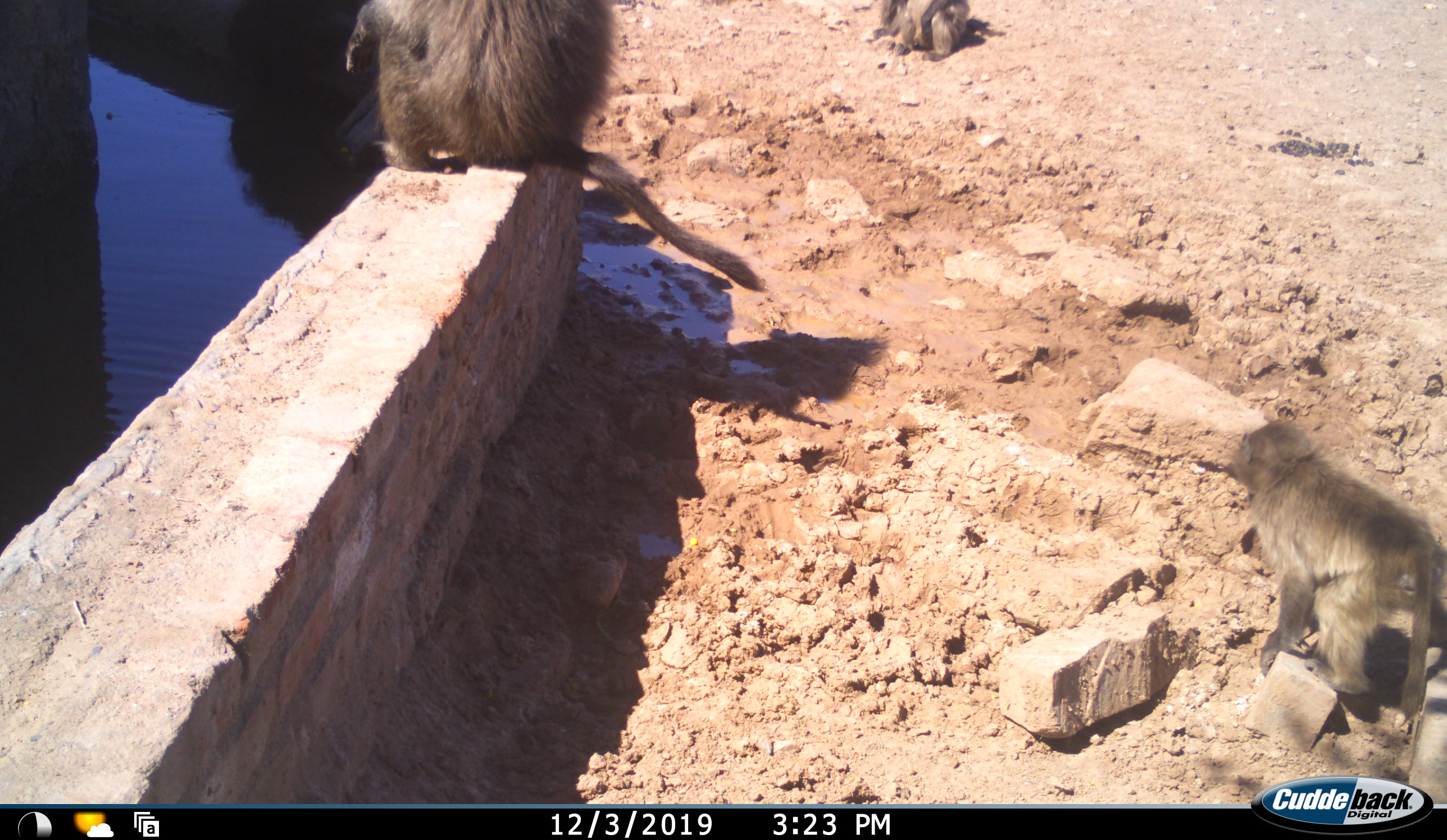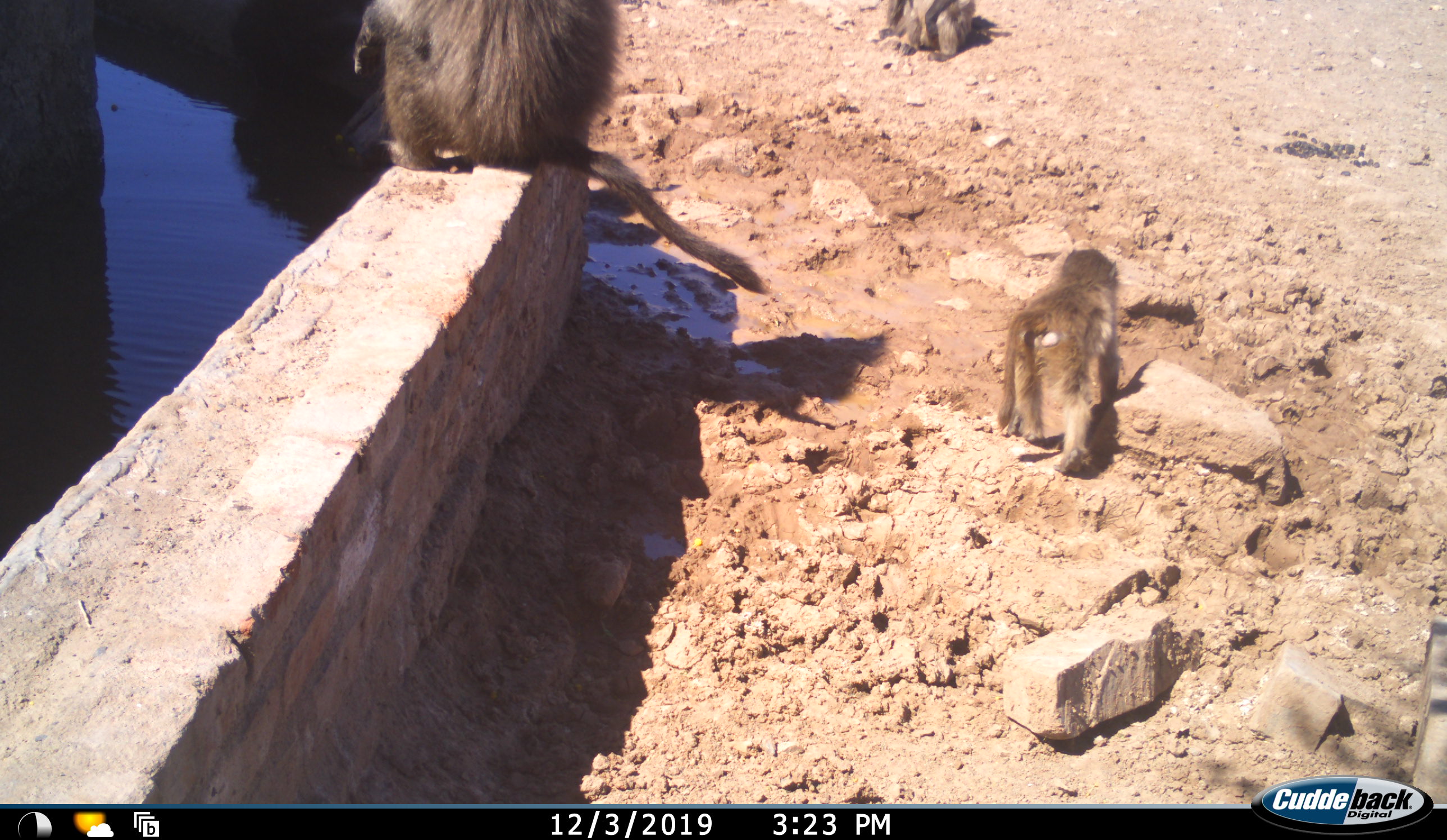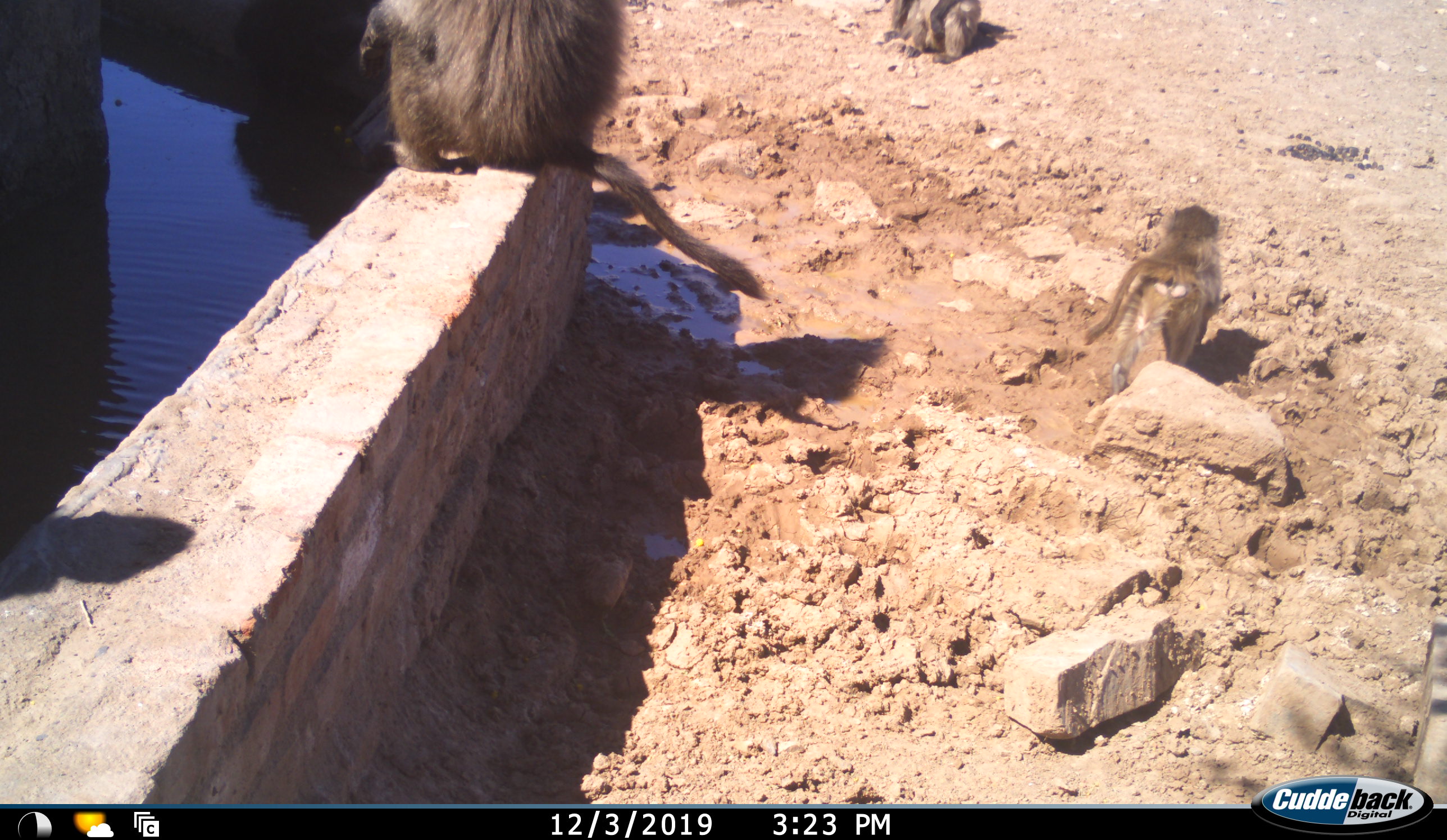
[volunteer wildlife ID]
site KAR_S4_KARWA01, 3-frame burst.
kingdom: Animalia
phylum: Chordata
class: Mammalia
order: Primates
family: Cercopithecidae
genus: Papio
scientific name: Papio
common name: baboon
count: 3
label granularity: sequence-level